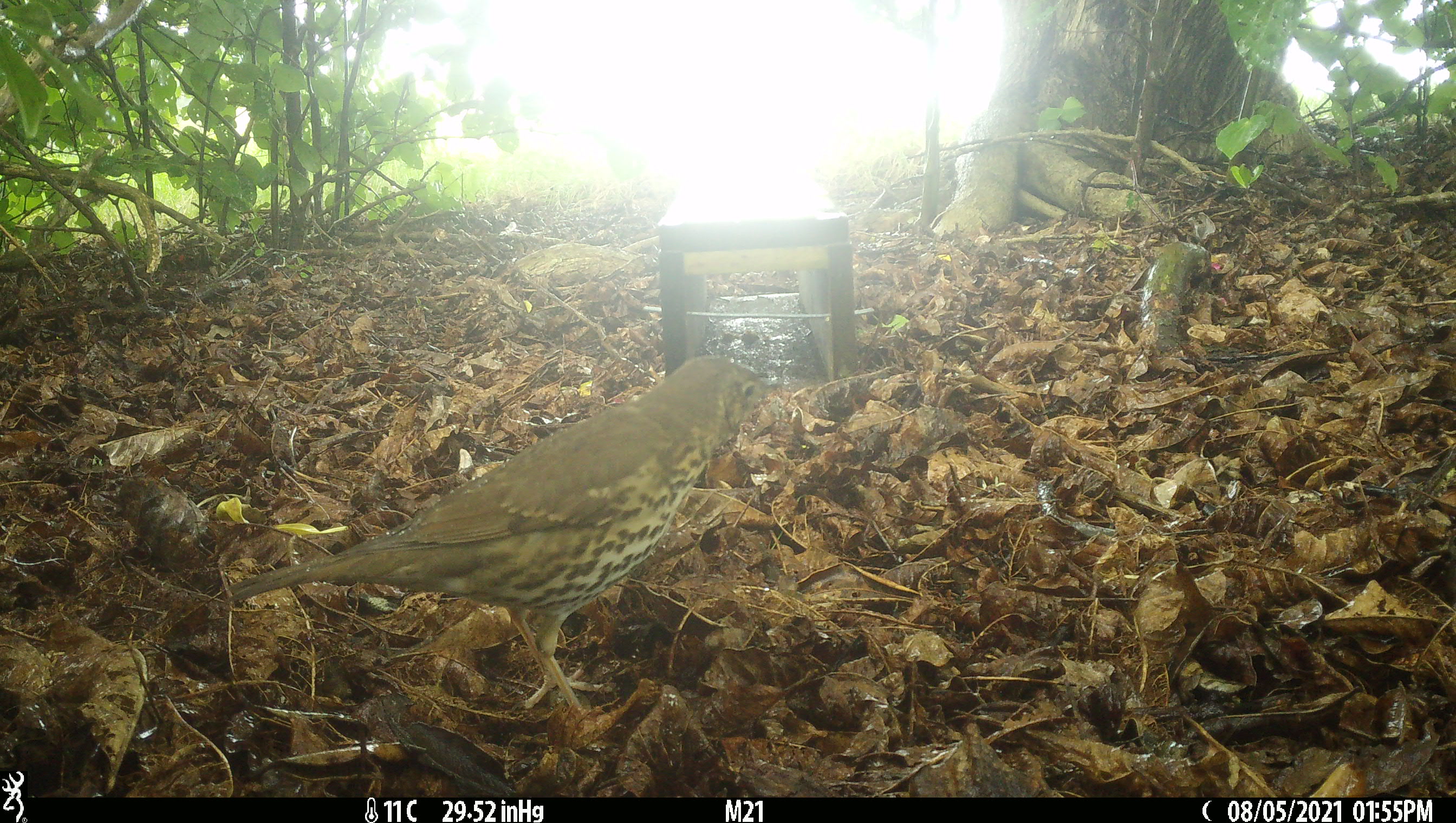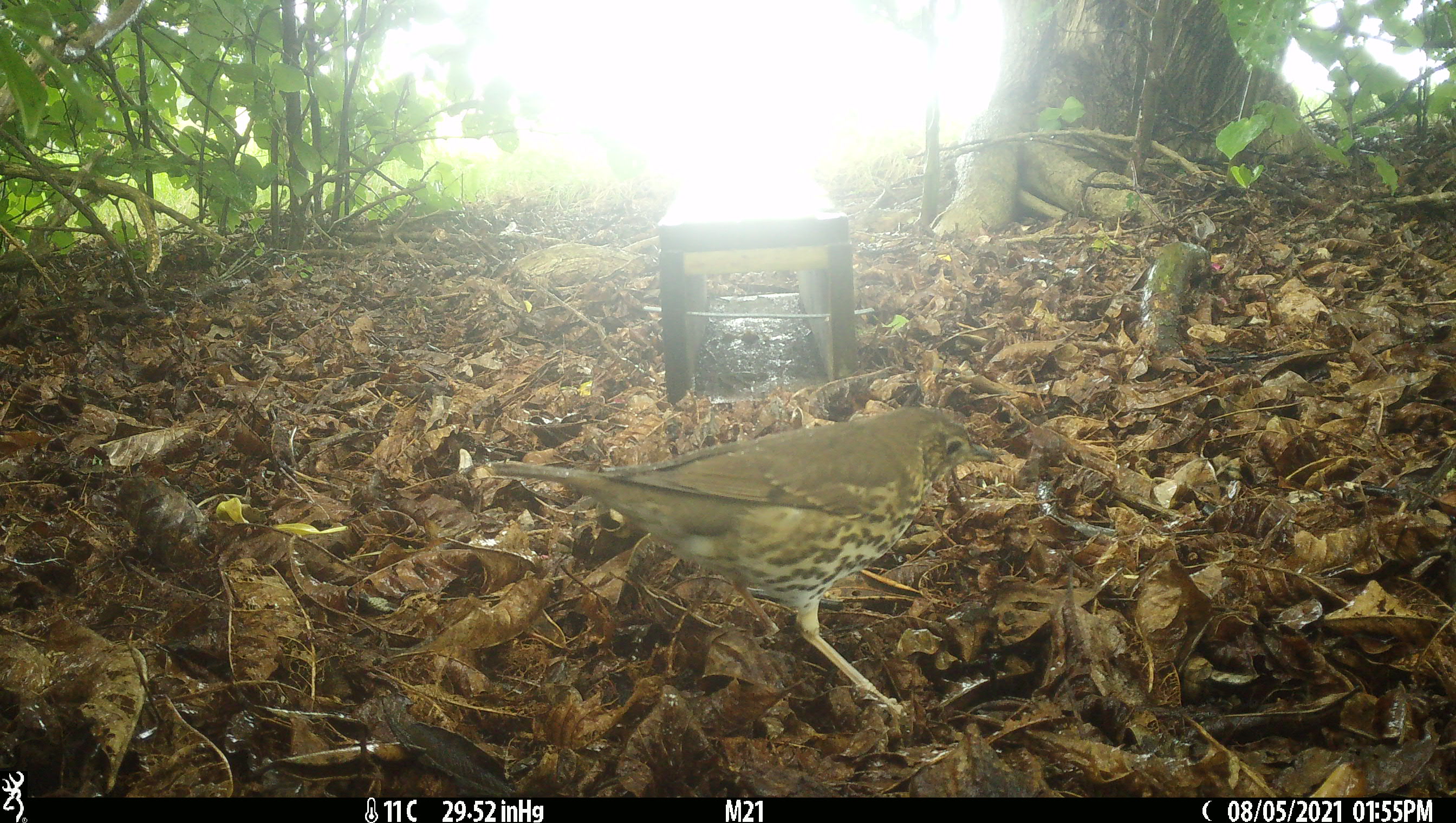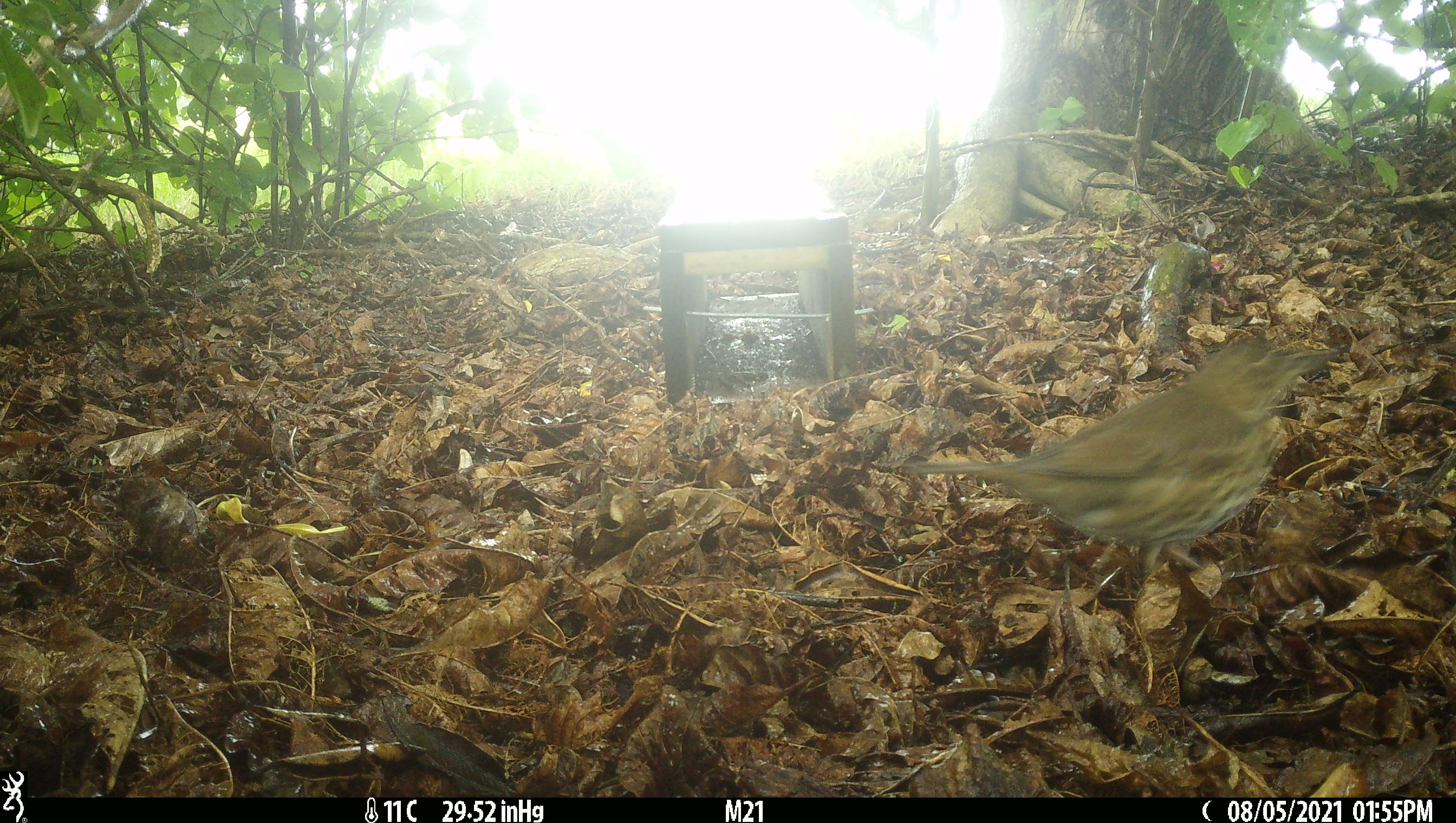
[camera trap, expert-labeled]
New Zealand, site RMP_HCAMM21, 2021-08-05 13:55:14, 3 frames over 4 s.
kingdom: Animalia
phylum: Chordata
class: Aves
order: Passeriformes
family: Turdidae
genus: Turdus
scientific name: Turdus philomelos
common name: song thrush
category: thrush